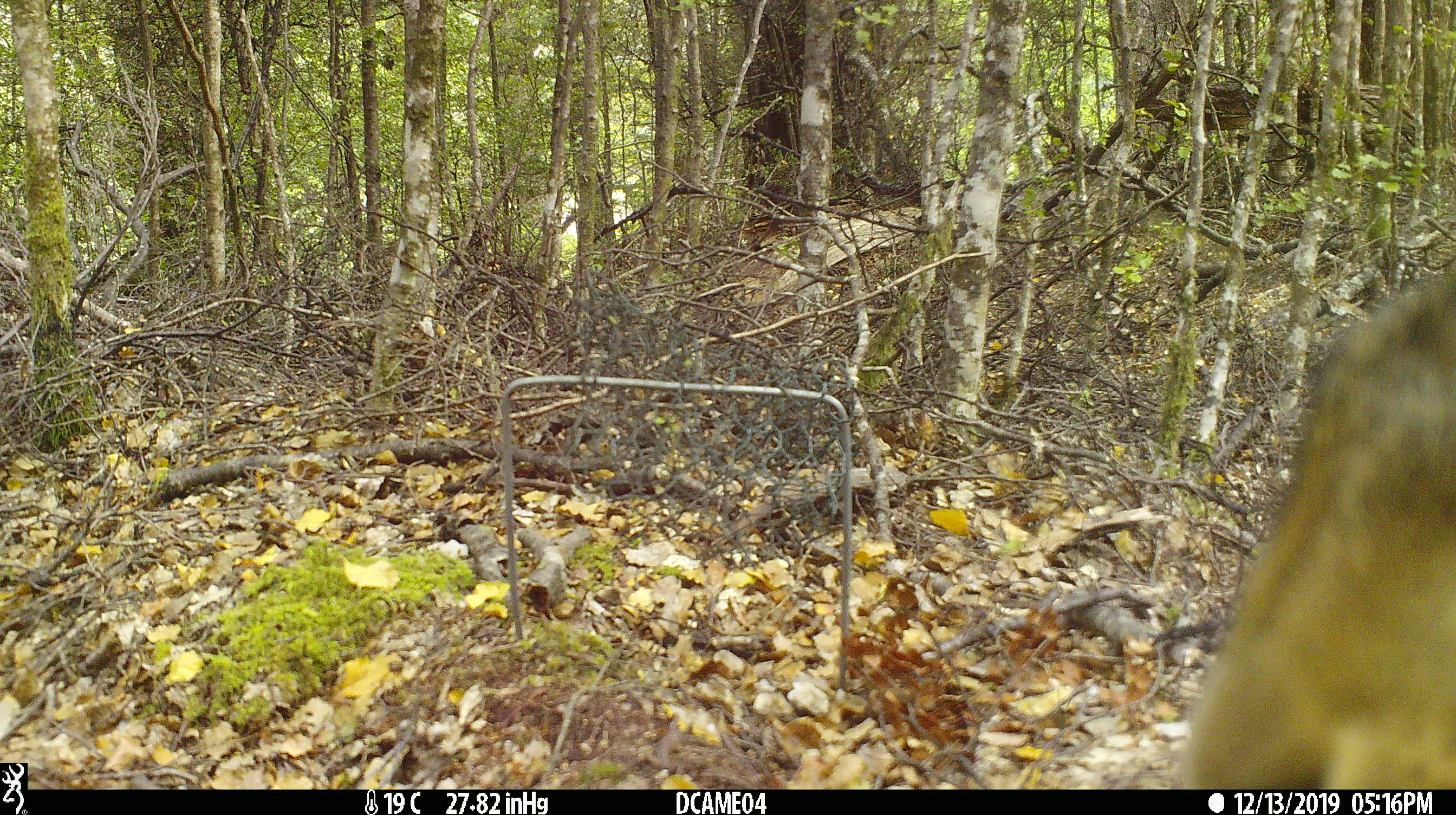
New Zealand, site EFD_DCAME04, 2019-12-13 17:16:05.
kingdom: Animalia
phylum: Chordata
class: Mammalia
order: Lagomorpha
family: Leporidae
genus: Lepus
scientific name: Lepus europaeus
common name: brown hare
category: hare